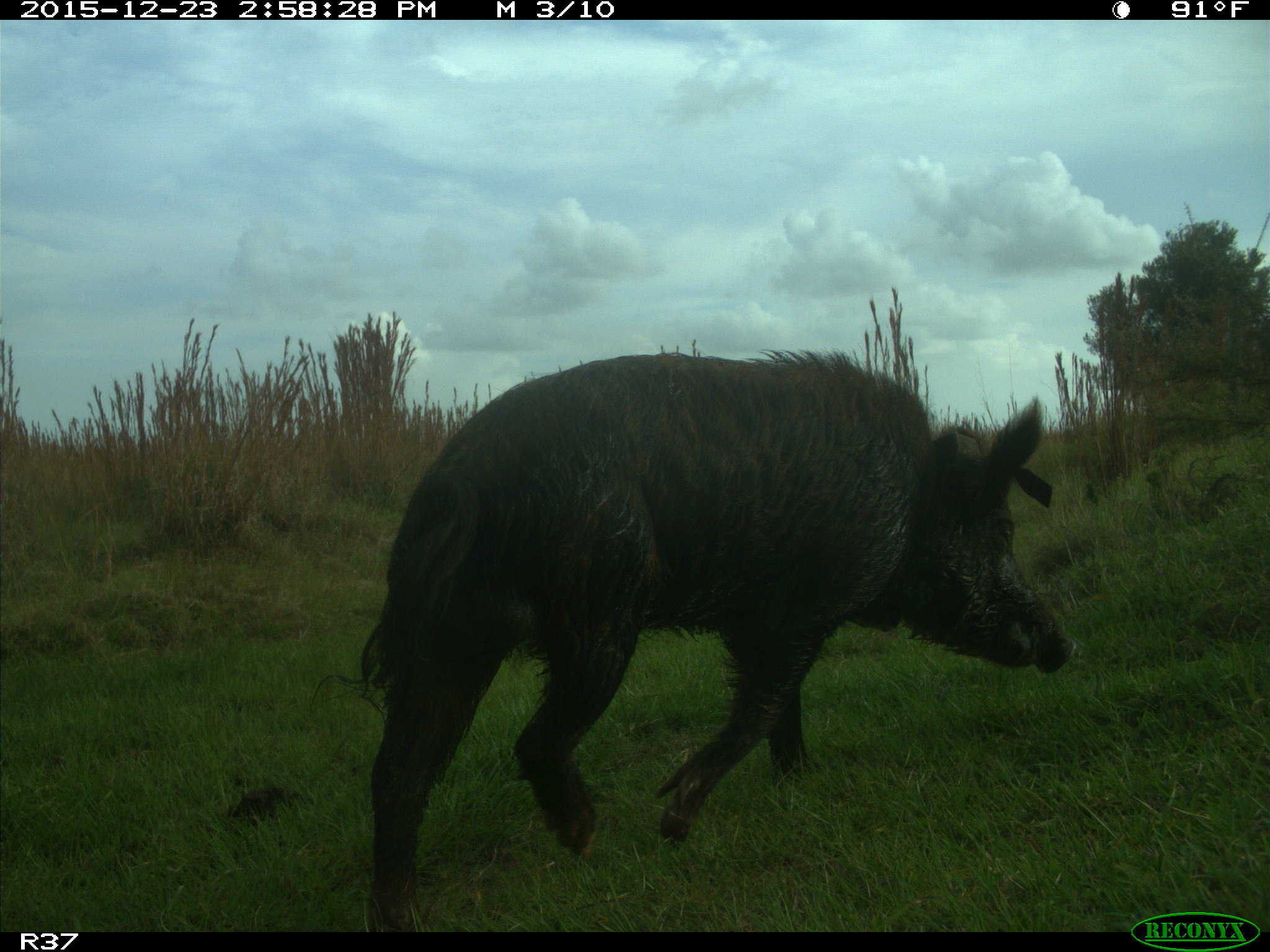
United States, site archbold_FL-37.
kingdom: Animalia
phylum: Chordata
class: Mammalia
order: Artiodactyla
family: Suidae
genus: Sus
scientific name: Sus scrofa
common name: wild boar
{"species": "Sus scrofa (wild boar)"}